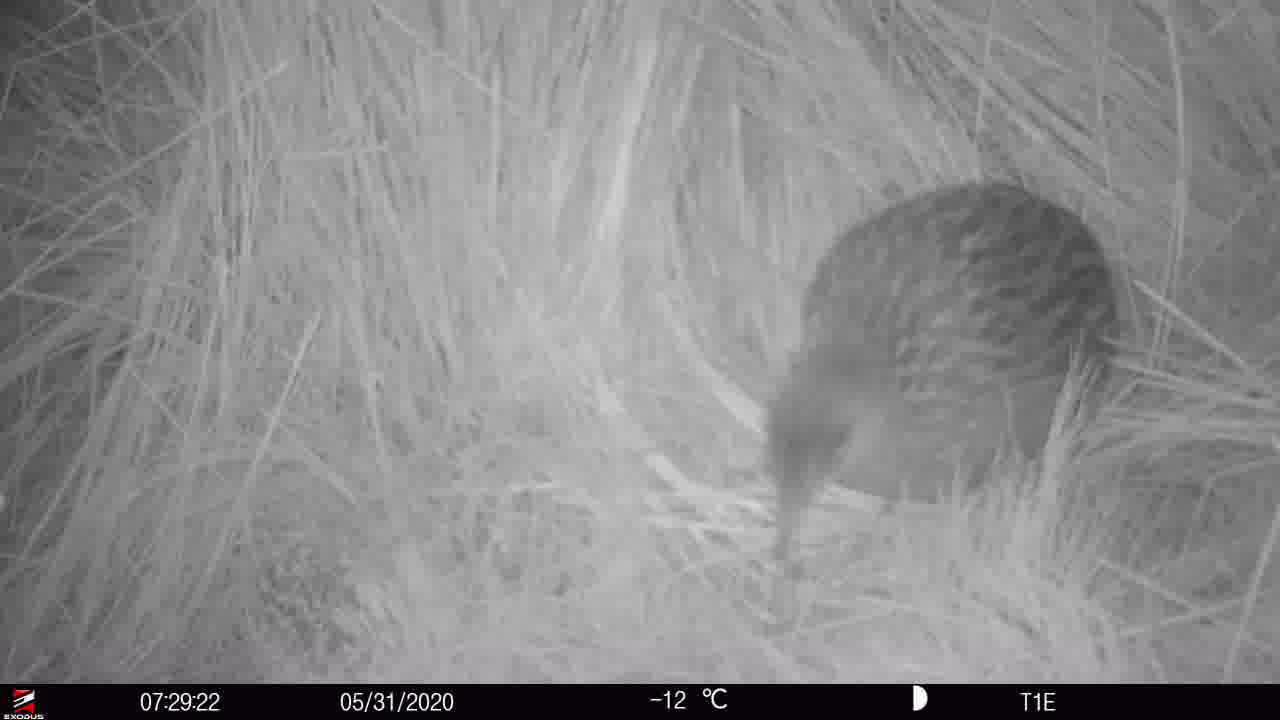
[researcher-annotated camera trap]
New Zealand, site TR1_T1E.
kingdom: Animalia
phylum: Chordata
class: Aves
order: Gruiformes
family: Rallidae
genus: Gallirallus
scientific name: Gallirallus australis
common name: weka